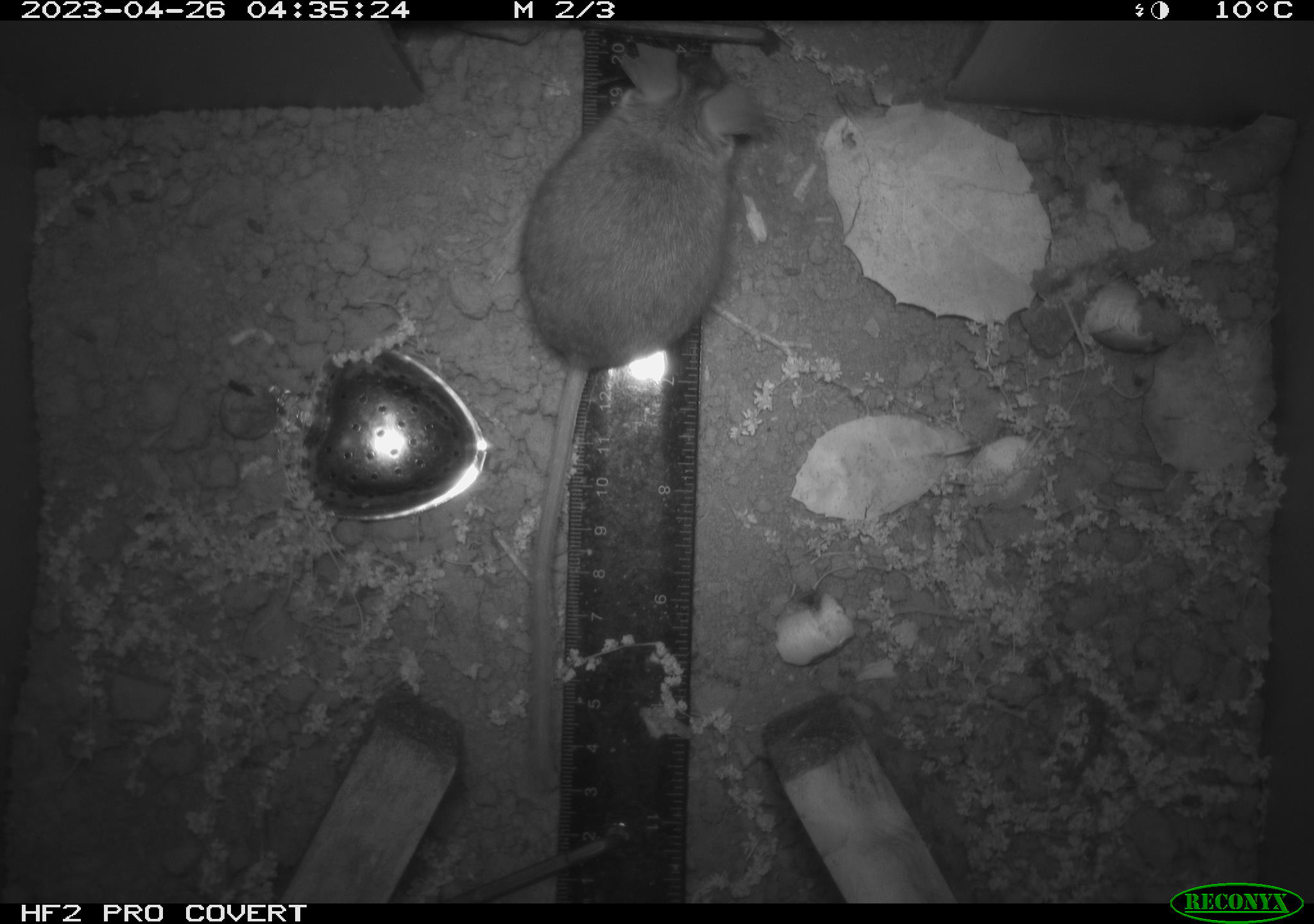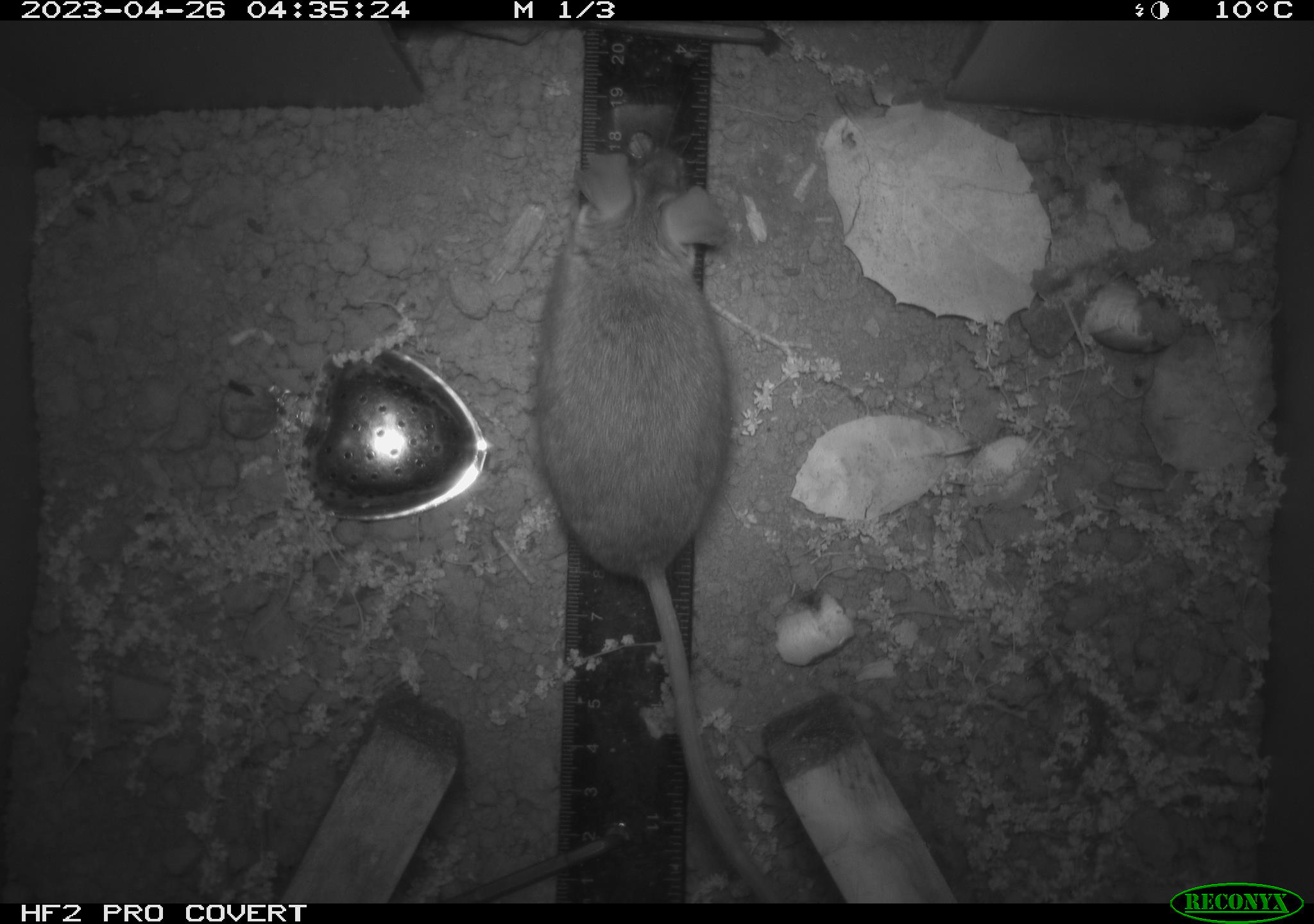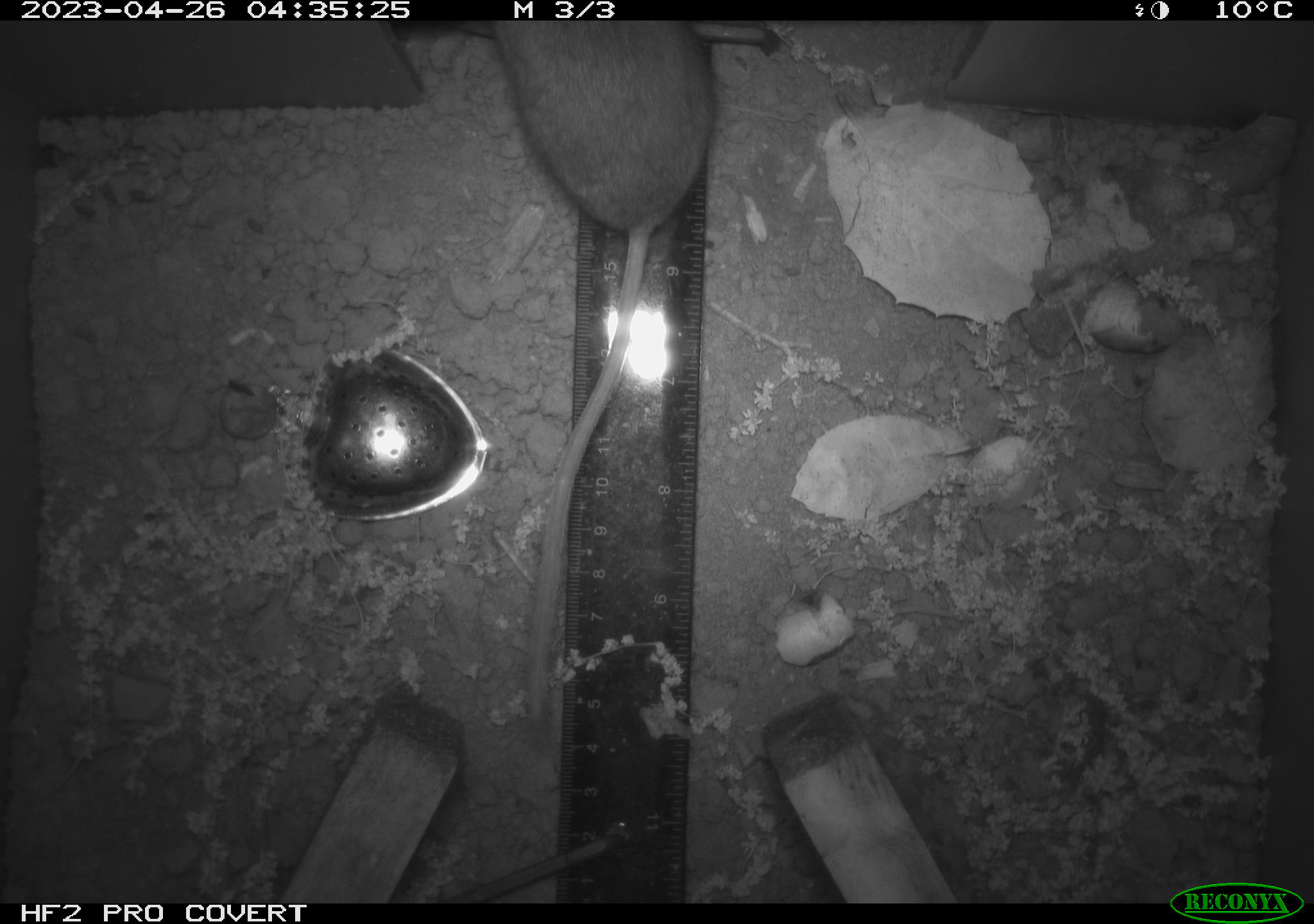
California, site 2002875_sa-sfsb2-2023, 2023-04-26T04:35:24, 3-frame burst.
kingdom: Animalia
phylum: Chordata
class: Mammalia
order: Rodentia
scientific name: Rodentia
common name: mouse species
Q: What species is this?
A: Mouse species (Rodentia).